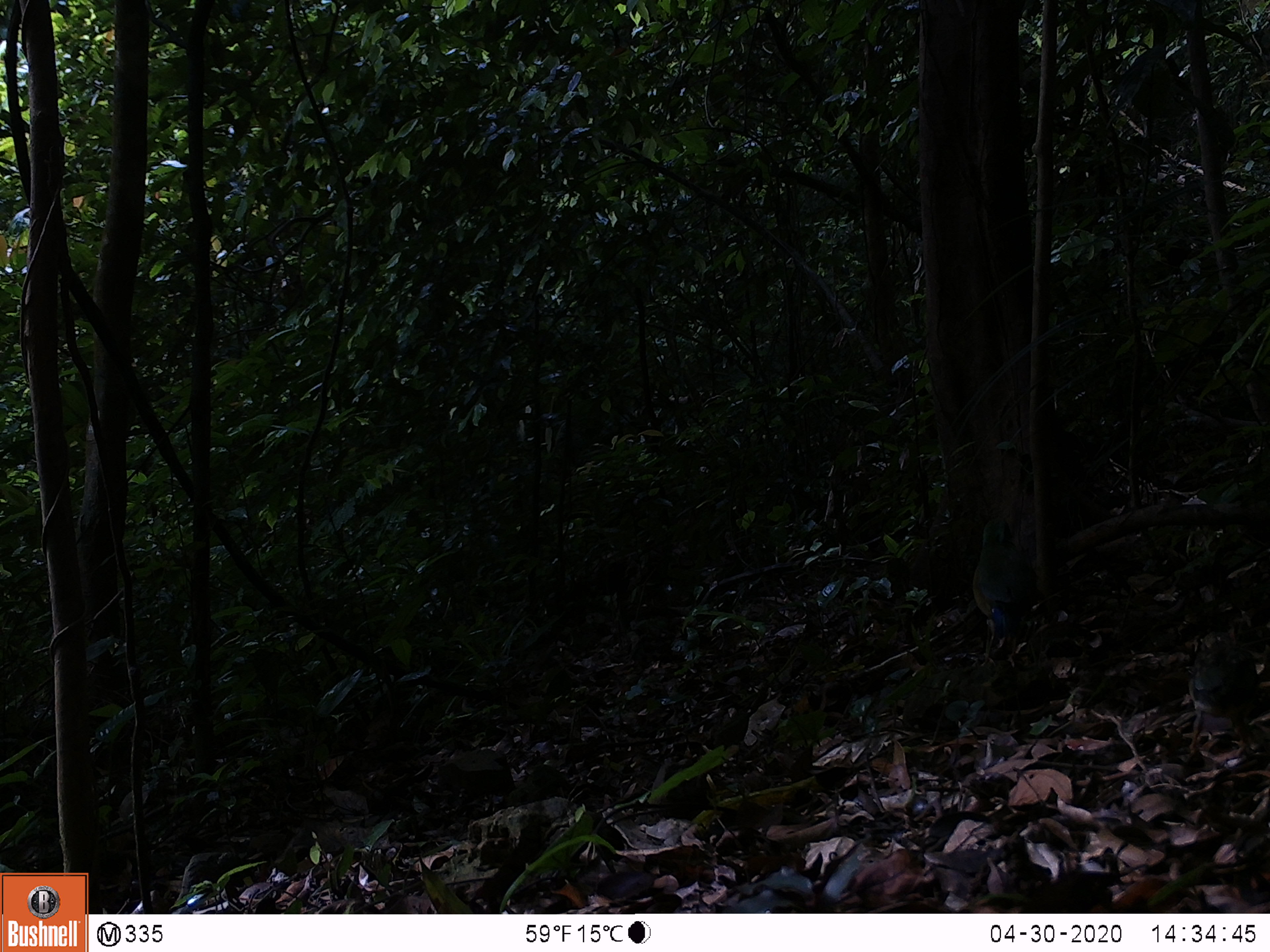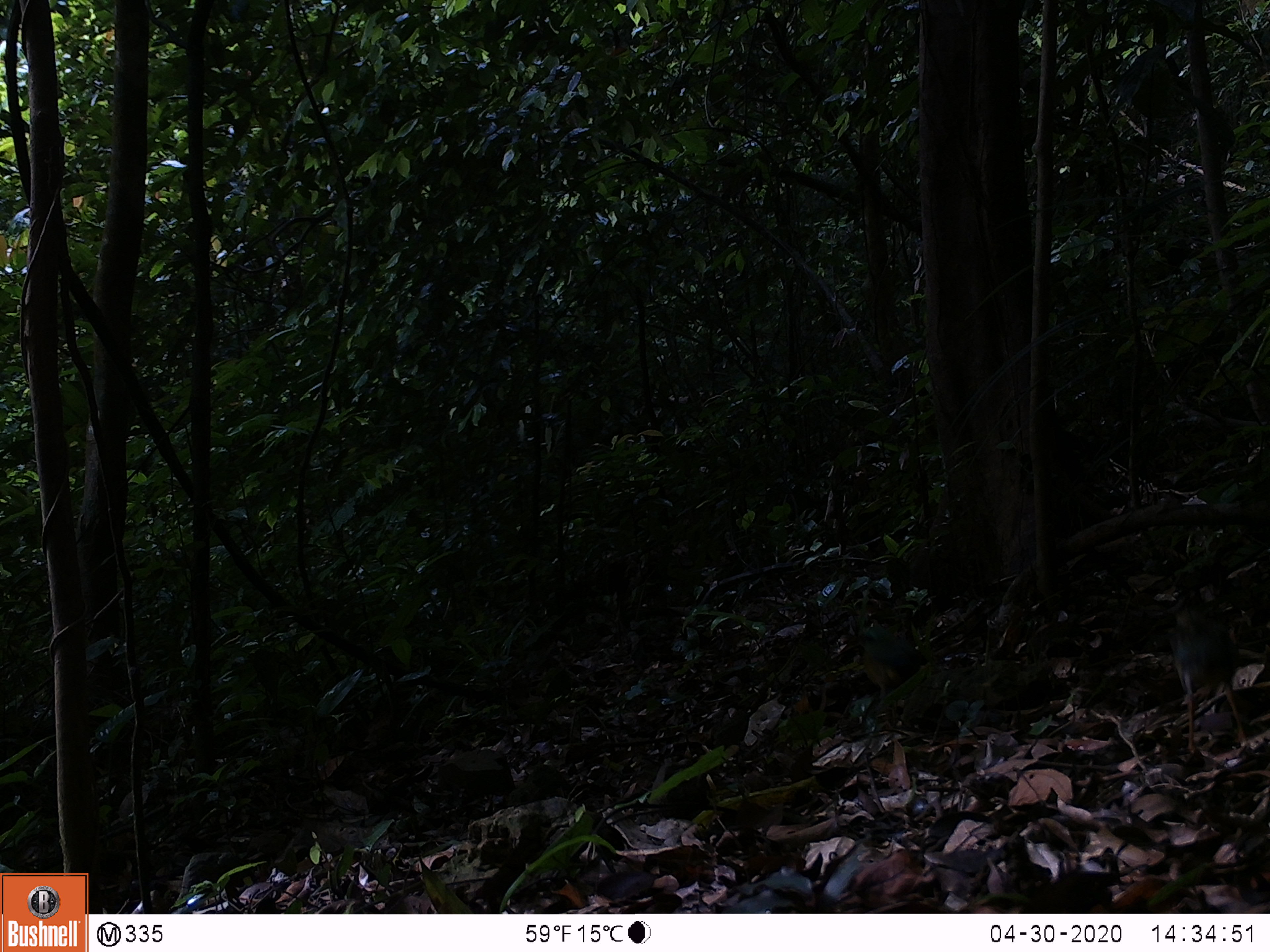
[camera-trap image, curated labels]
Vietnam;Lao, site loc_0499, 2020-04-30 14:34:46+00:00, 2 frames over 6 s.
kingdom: Animalia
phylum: Chordata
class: Aves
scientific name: Aves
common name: bird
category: unidentified bird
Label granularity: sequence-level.